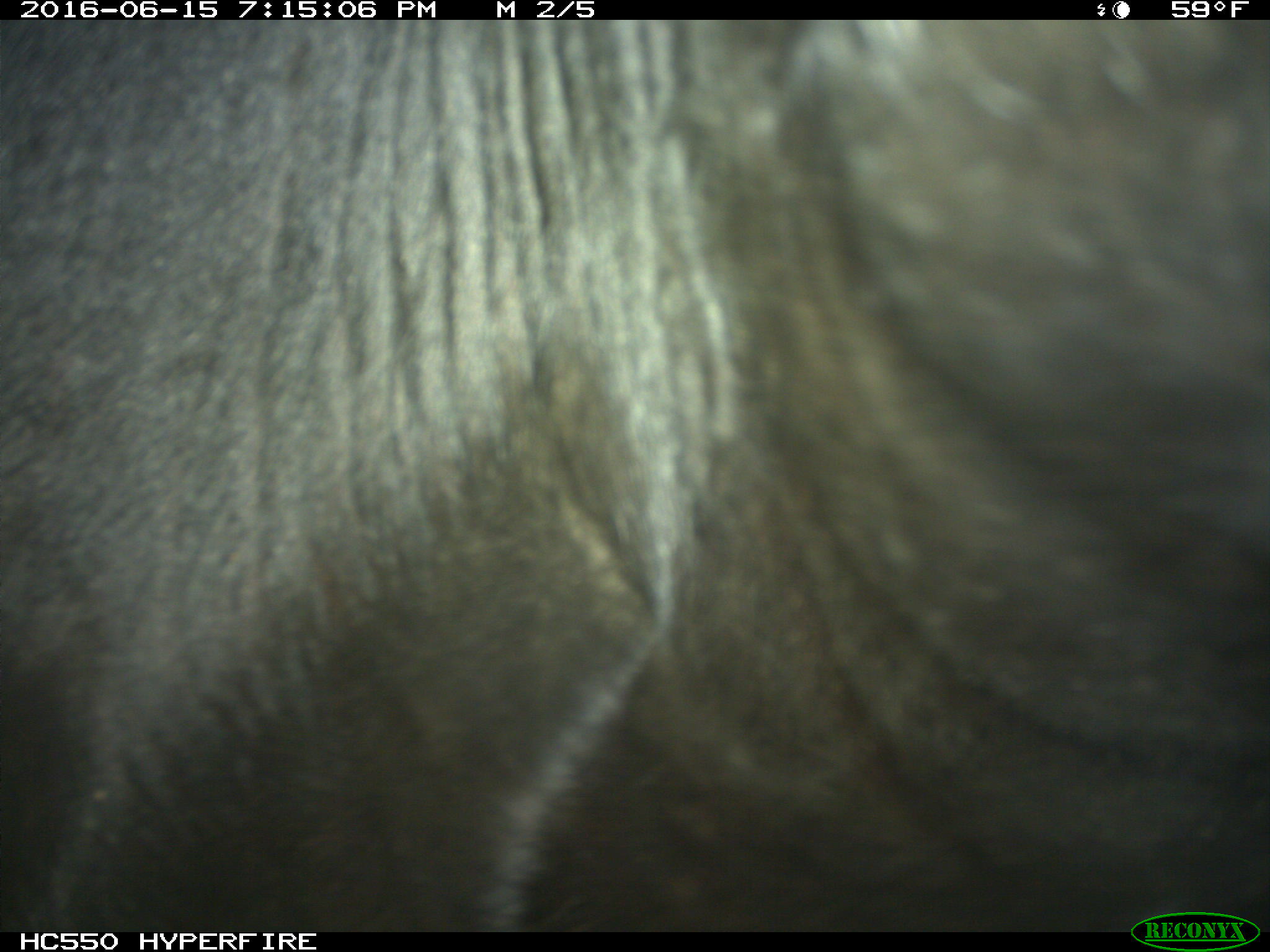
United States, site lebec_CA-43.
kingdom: Animalia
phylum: Chordata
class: Mammalia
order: Artiodactyla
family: Bovidae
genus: Bos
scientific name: Bos taurus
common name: domestic cow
Bos taurus (domestic cow).